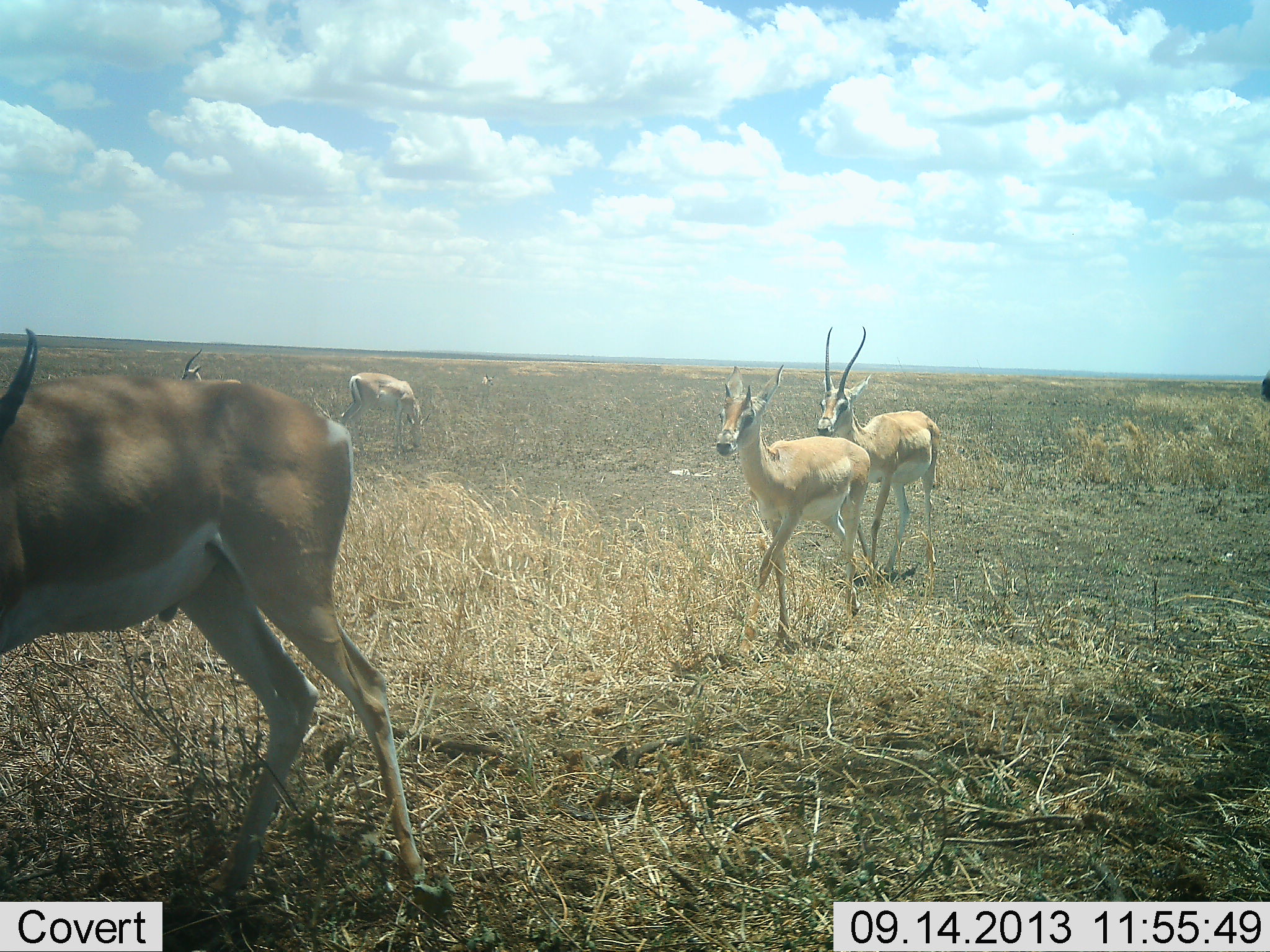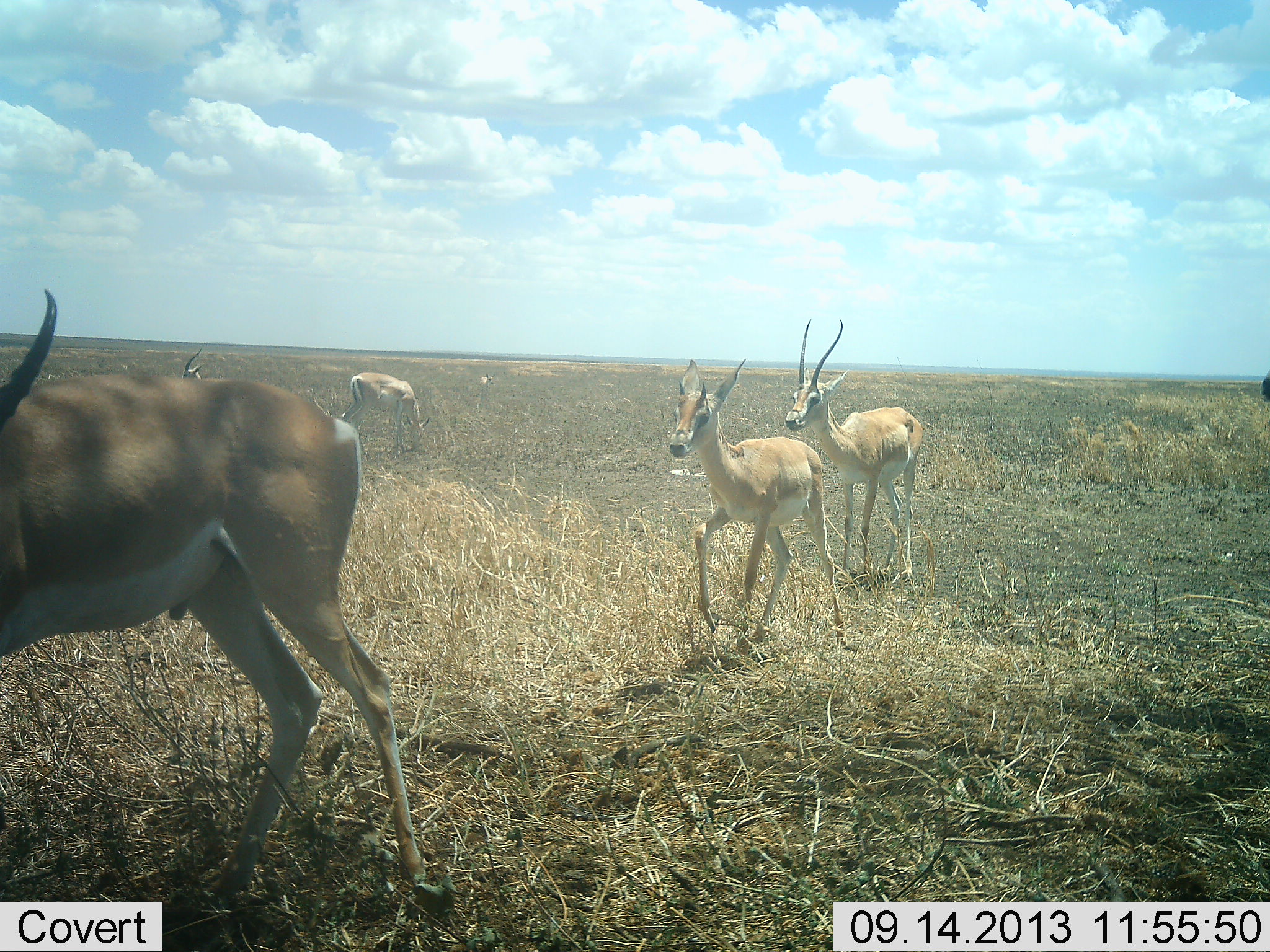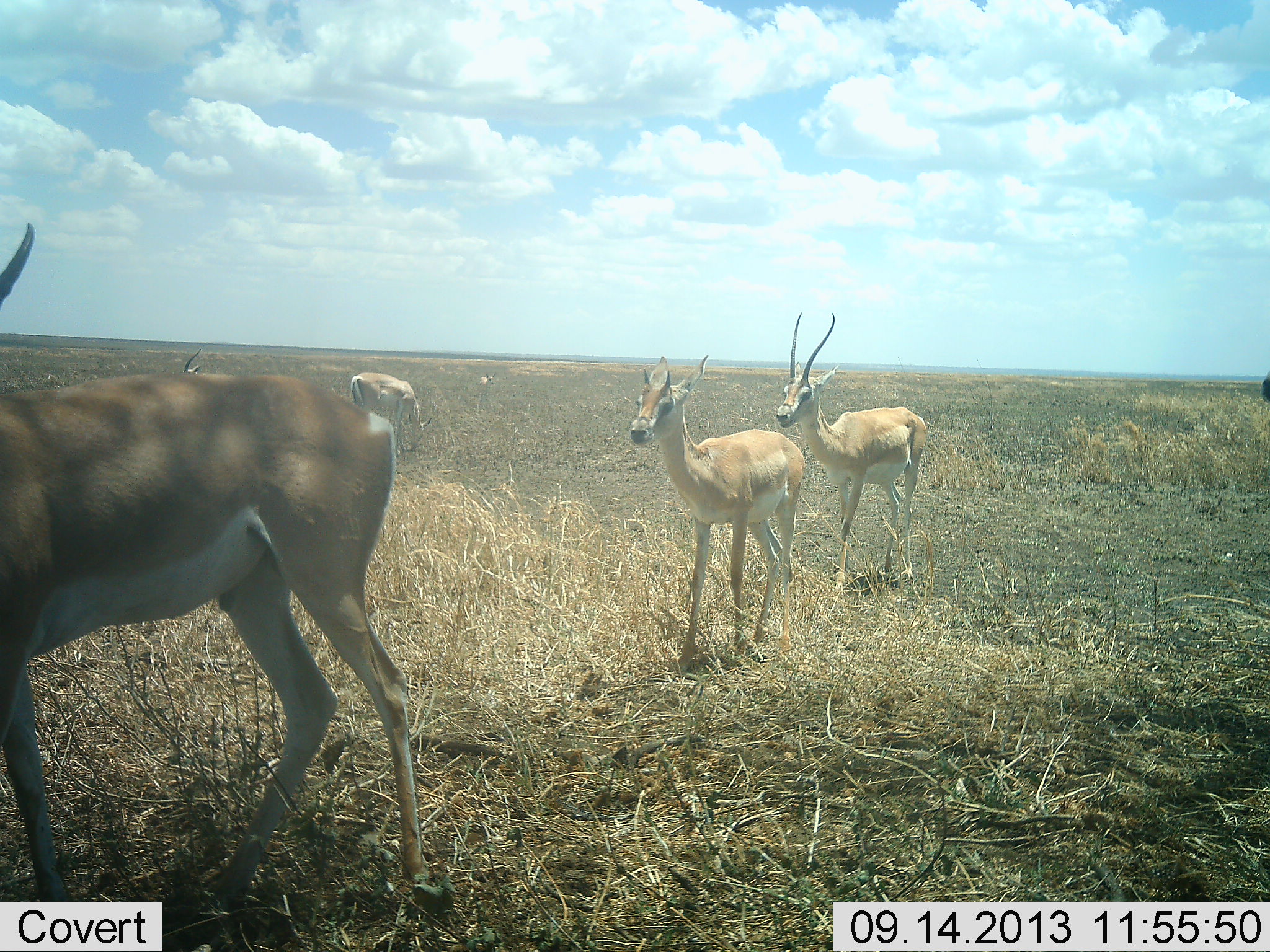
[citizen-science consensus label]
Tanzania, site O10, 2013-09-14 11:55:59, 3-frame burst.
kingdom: Animalia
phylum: Chordata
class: Mammalia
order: Artiodactyla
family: Bovidae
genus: Nanger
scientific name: Nanger granti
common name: grant's gazelle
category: gazellegrants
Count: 5.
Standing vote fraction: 50%.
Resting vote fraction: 5%.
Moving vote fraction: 95%.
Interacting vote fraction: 0%.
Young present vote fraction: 20%.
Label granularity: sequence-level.